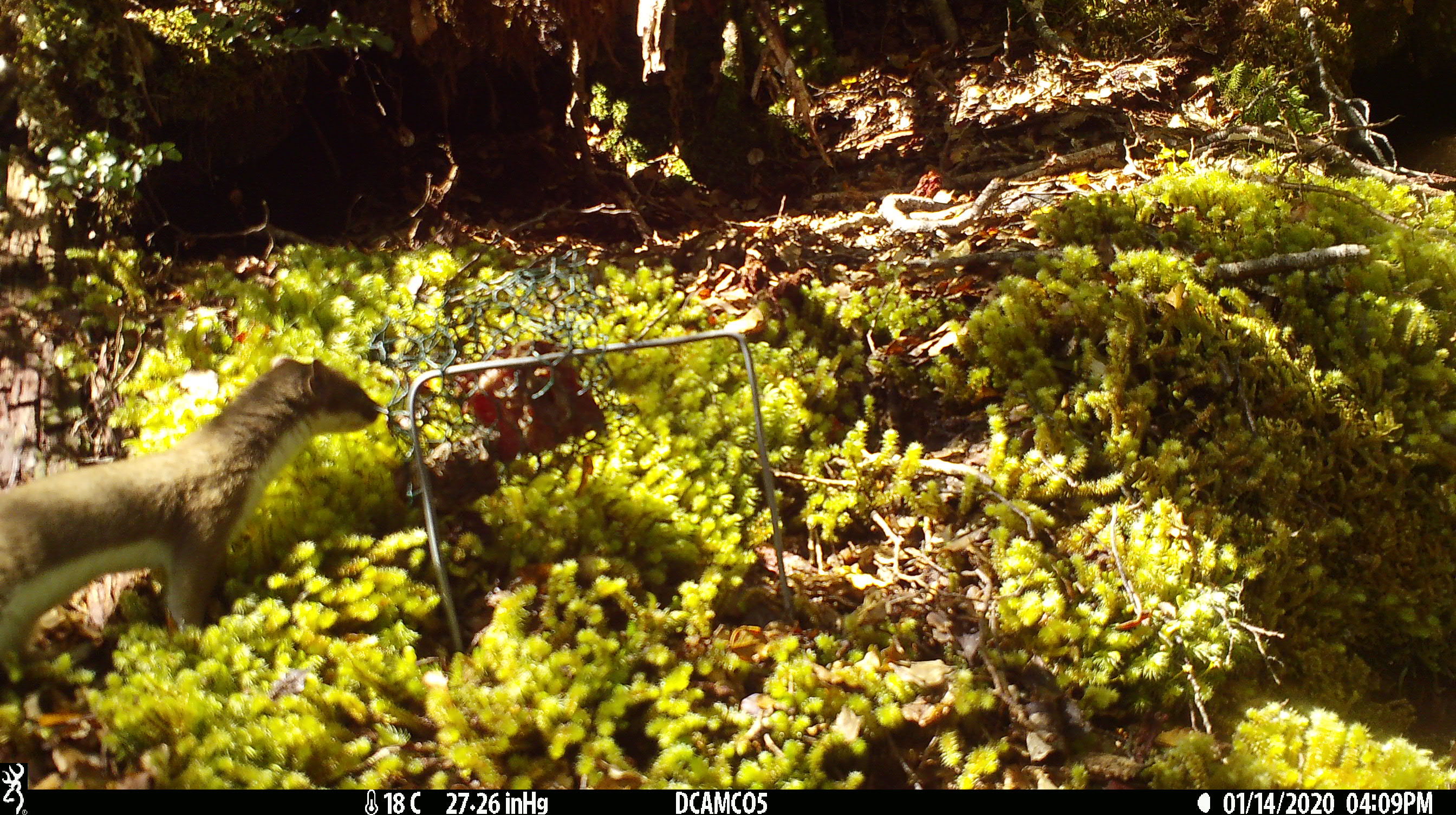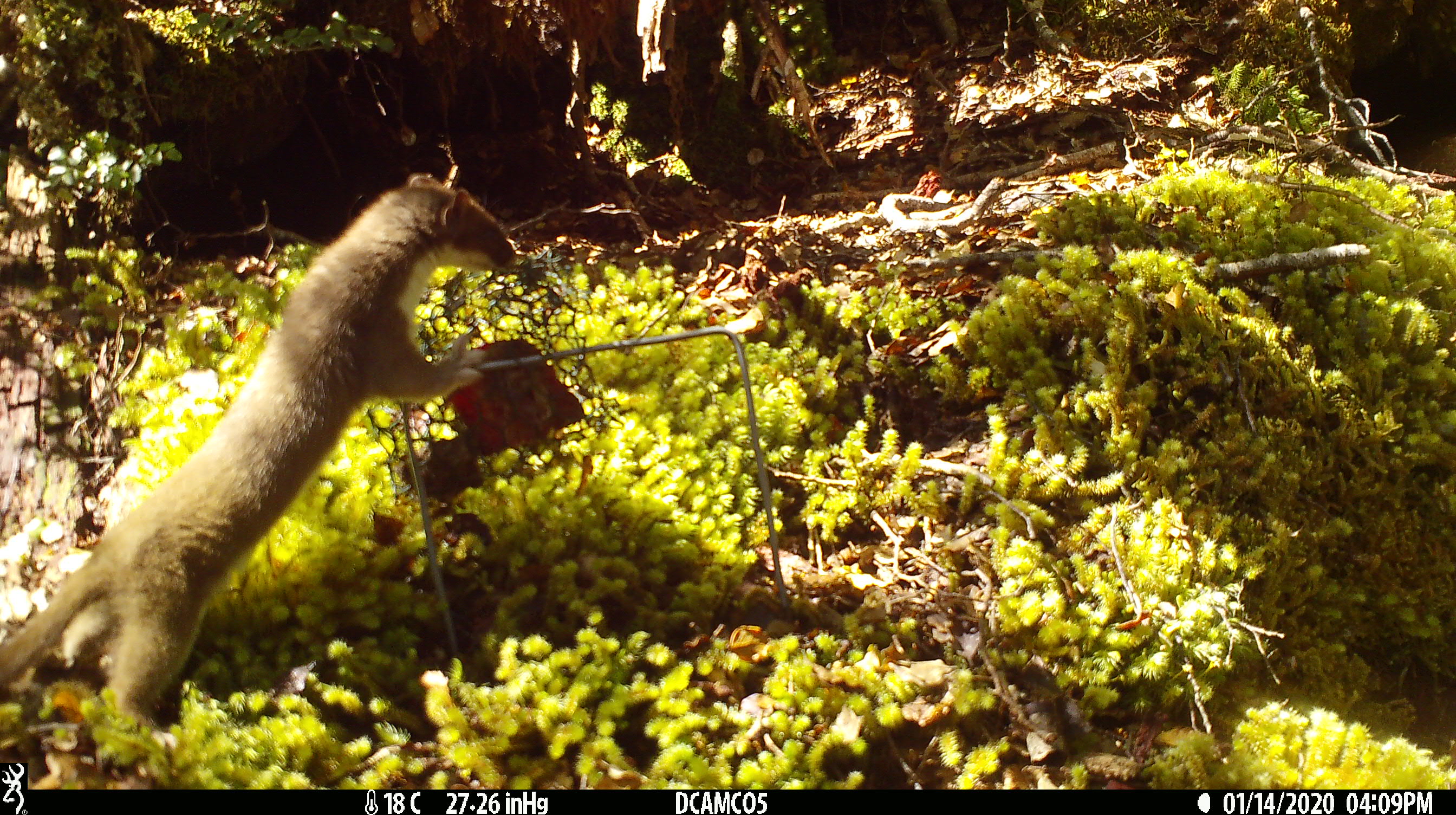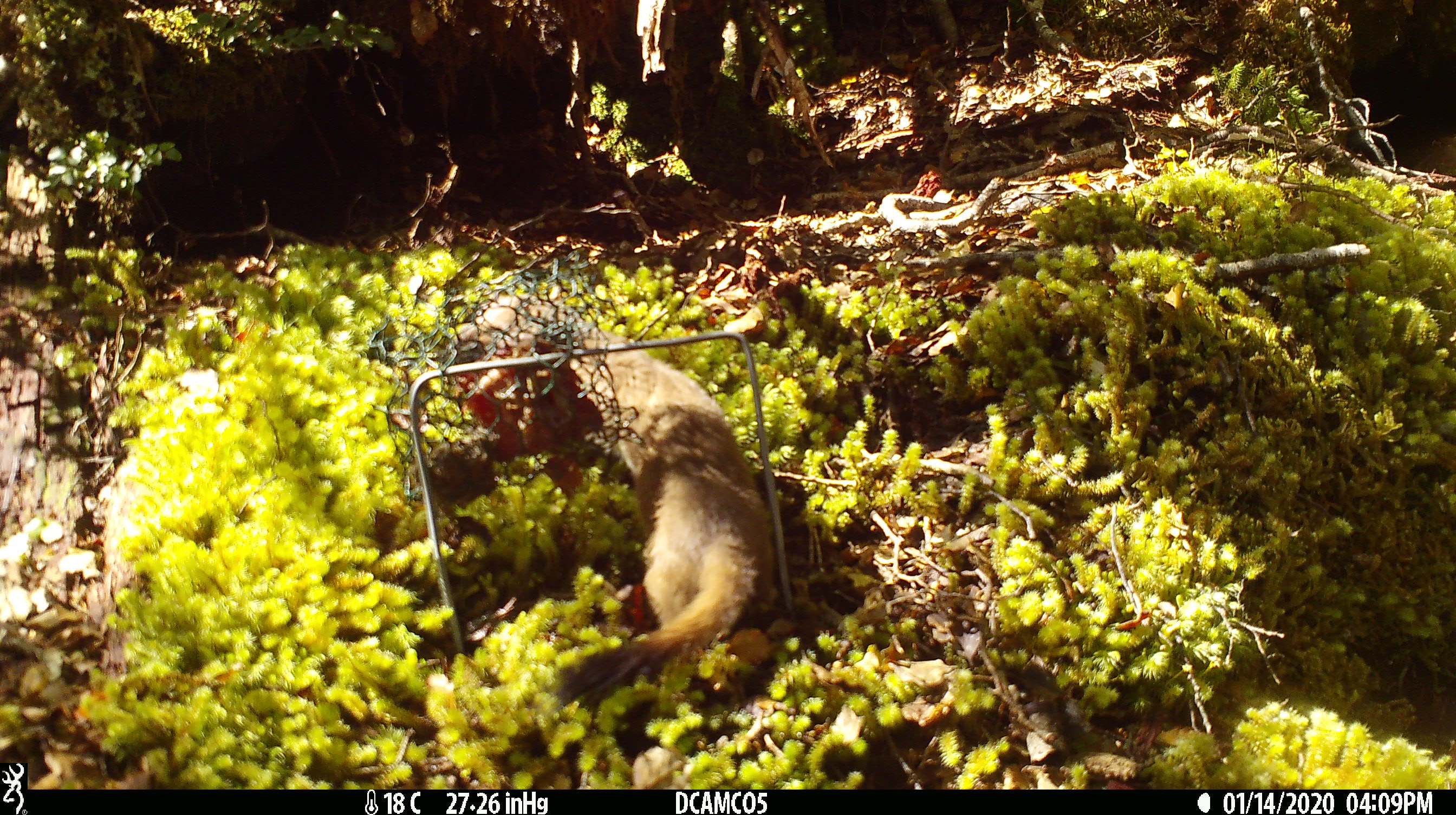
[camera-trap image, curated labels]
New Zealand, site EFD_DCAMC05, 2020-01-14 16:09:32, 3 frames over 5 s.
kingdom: Animalia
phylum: Chordata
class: Mammalia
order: Carnivora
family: Mustelidae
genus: Mustela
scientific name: Mustela erminea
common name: stoat